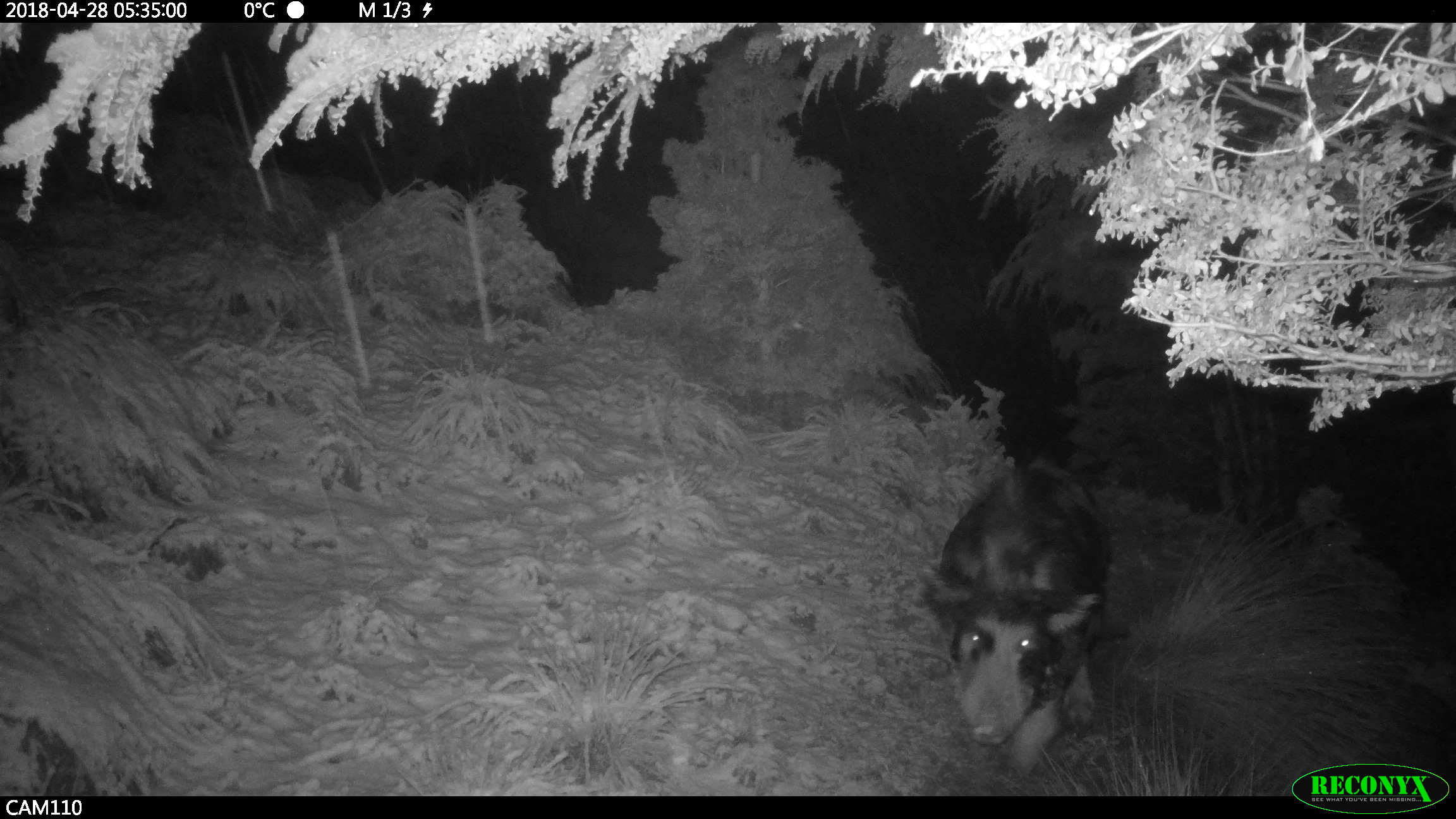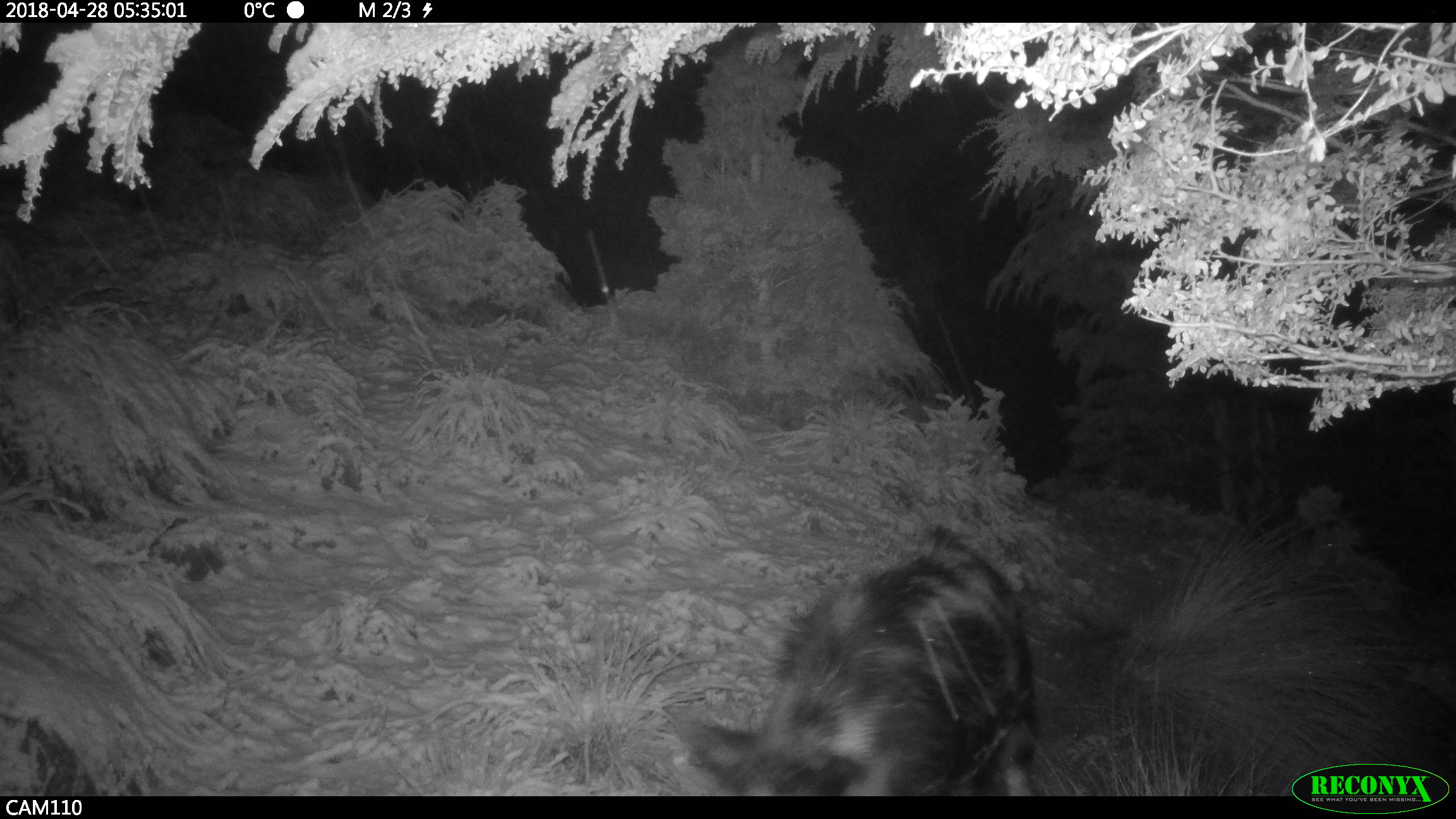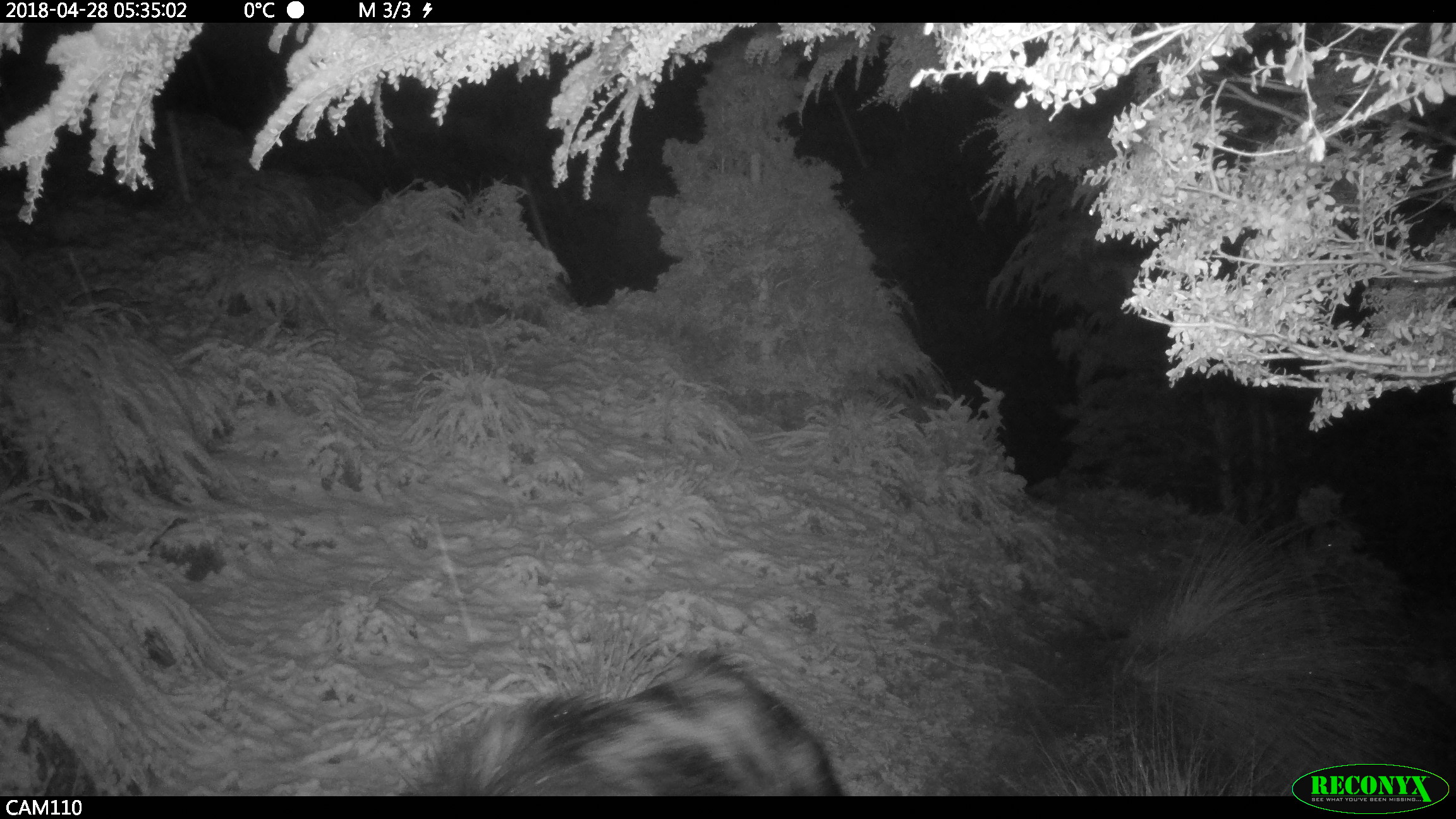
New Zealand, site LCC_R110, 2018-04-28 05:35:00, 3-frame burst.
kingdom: Animalia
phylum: Chordata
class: Mammalia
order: Artiodactyla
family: Suidae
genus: Sus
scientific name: Sus scrofa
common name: pig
Pig (Sus scrofa).